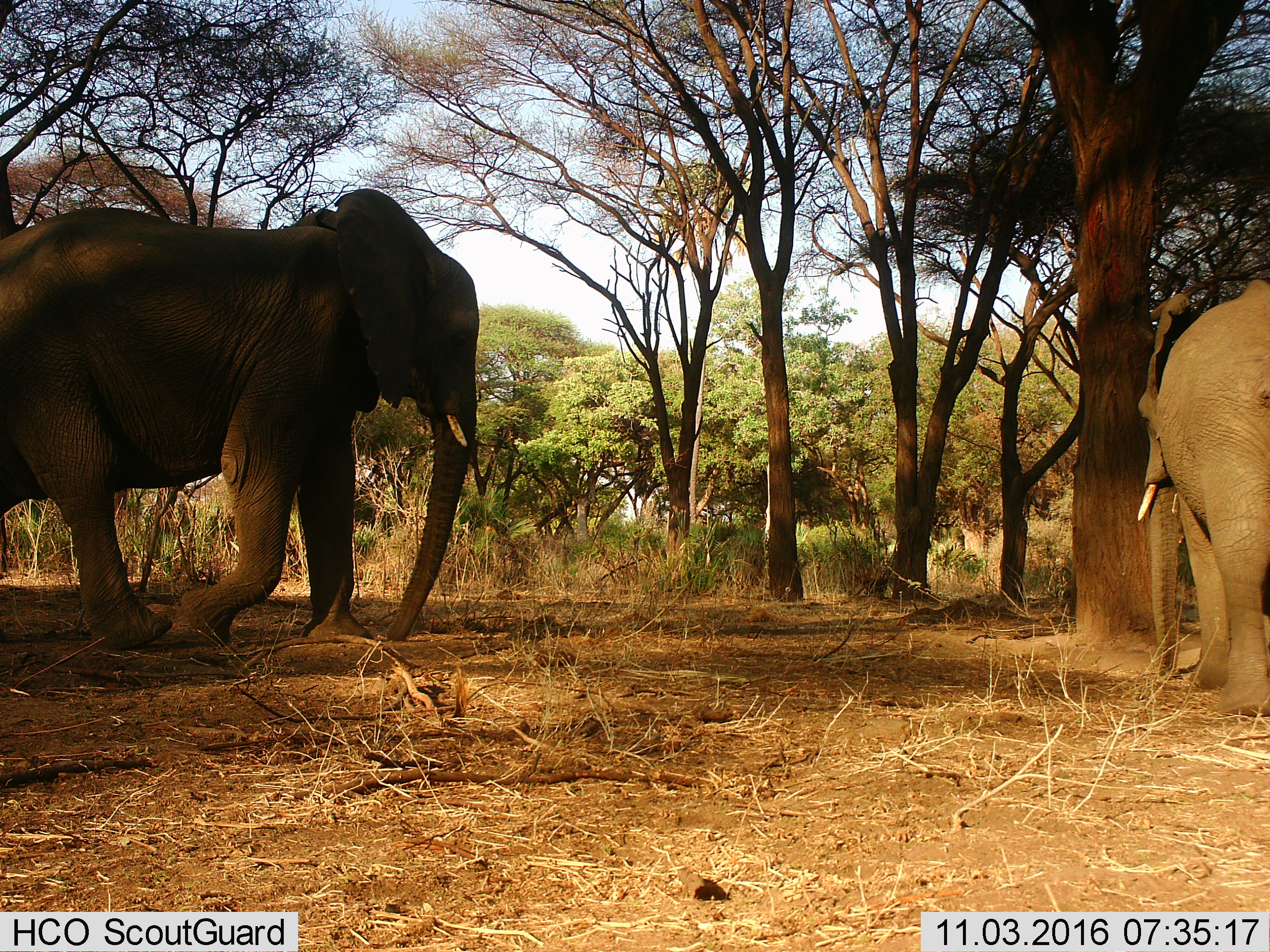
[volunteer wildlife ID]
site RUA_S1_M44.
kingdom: Animalia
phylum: Chordata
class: Mammalia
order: Proboscidea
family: Elephantidae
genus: Loxodonta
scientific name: Loxodonta africana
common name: african bush elephant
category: elephant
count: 2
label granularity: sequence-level